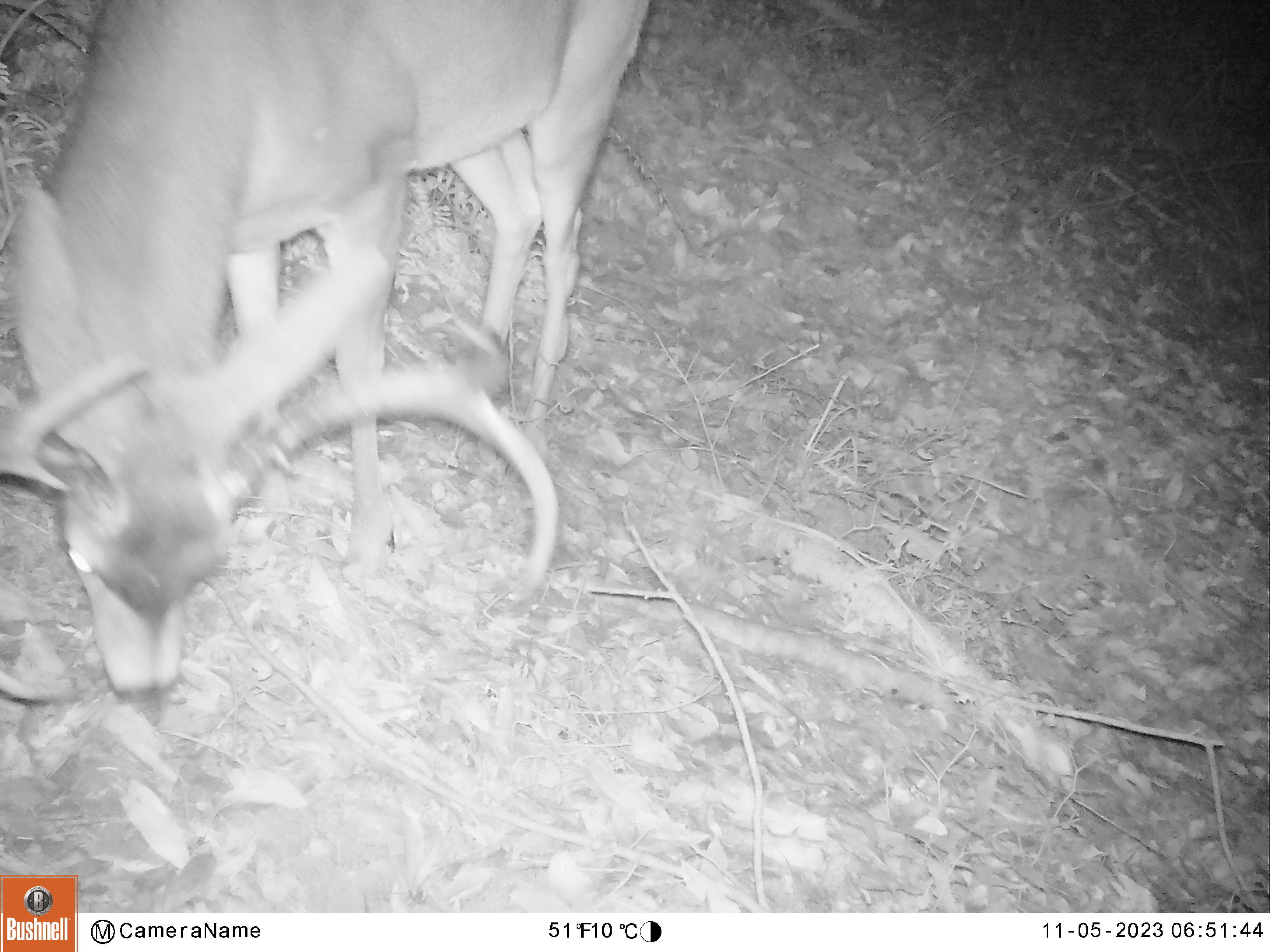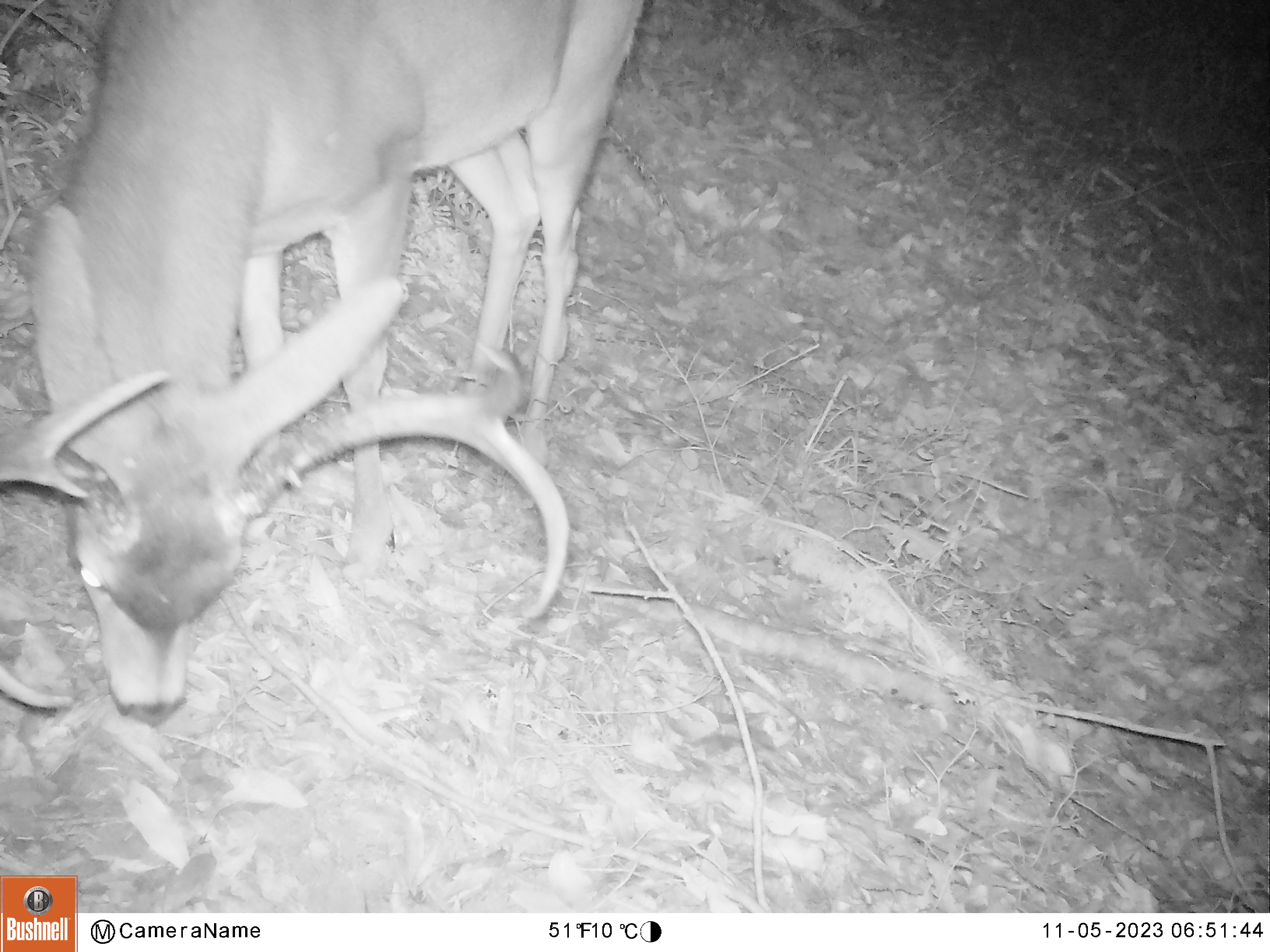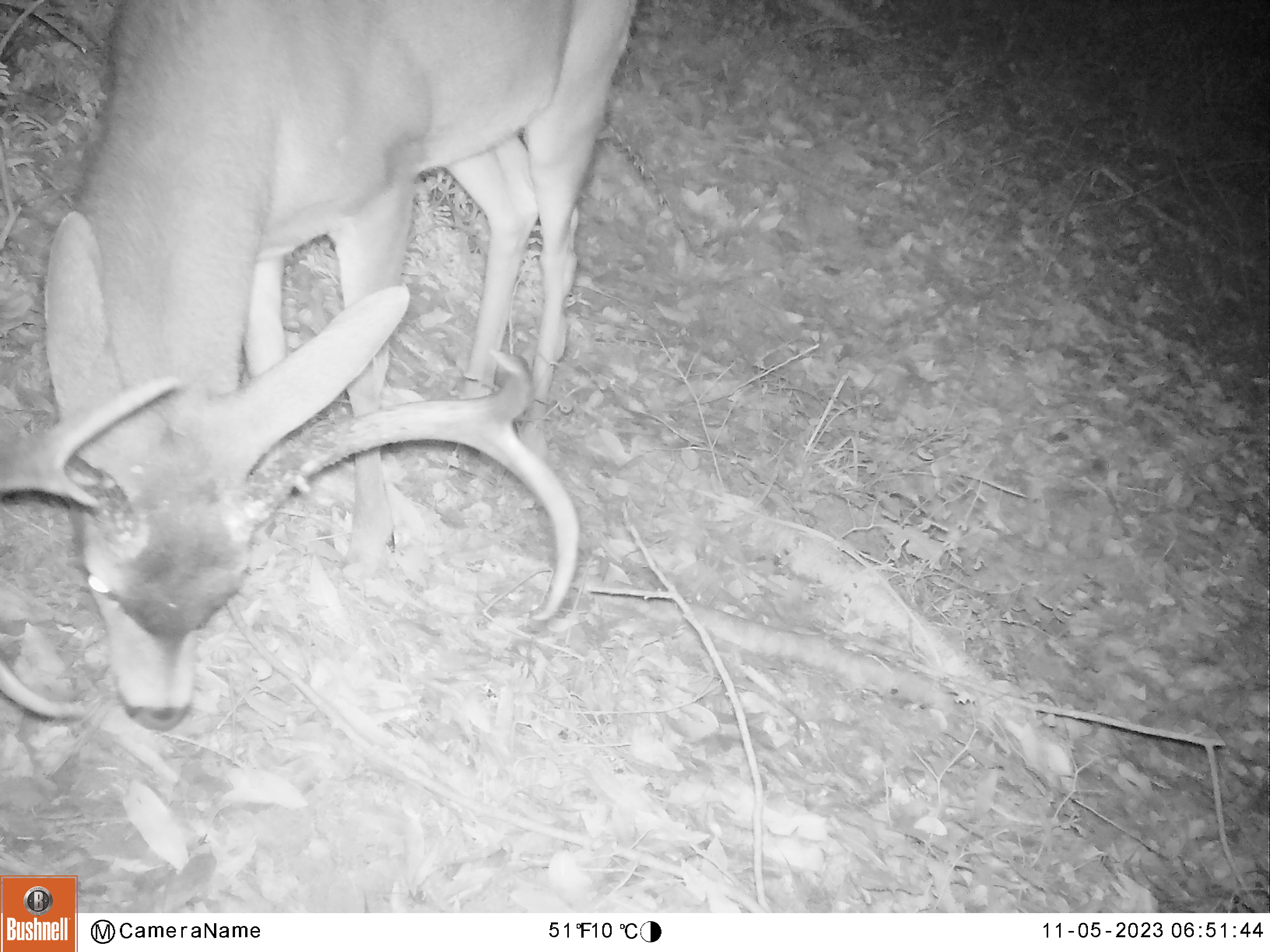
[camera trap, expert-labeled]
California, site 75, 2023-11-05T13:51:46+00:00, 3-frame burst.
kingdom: Animalia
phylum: Chordata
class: Mammalia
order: Artiodactyla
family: Cervidae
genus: Odocoileus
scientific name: Odocoileus hemionus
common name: mule deer